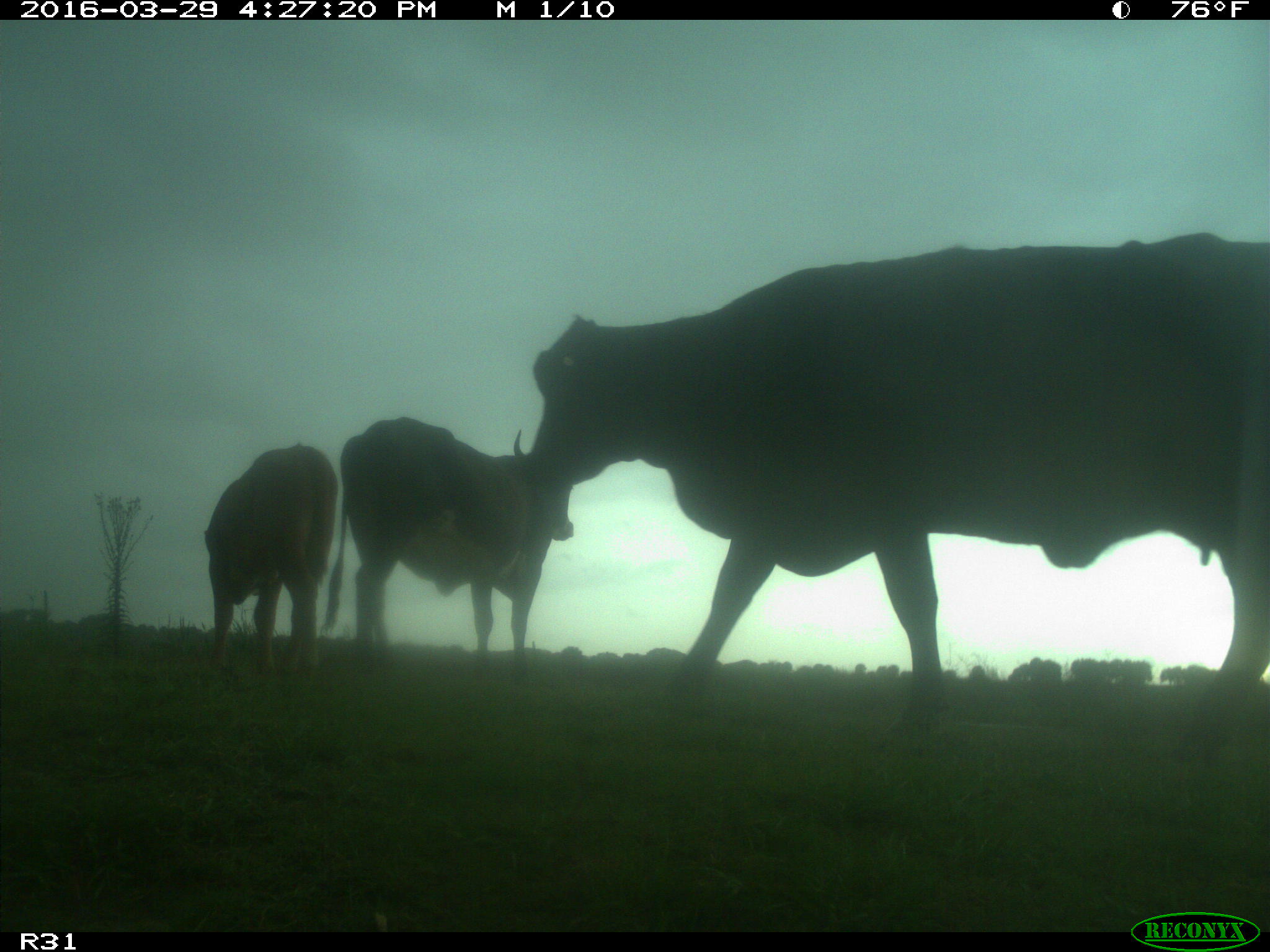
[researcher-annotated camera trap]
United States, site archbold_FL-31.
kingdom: Animalia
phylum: Chordata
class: Mammalia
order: Artiodactyla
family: Bovidae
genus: Bos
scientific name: Bos taurus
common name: domestic cow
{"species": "Bos taurus (domestic cow)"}